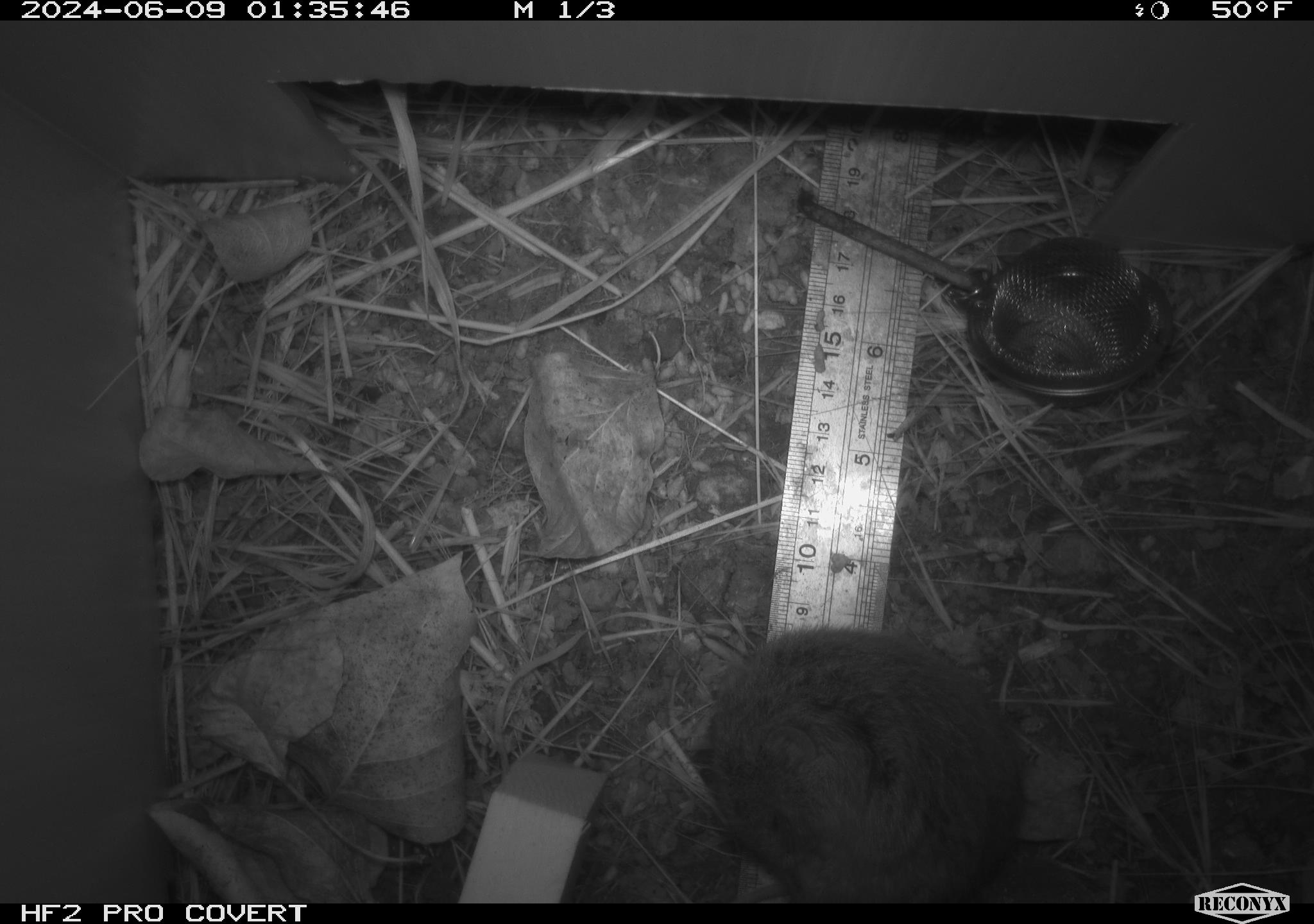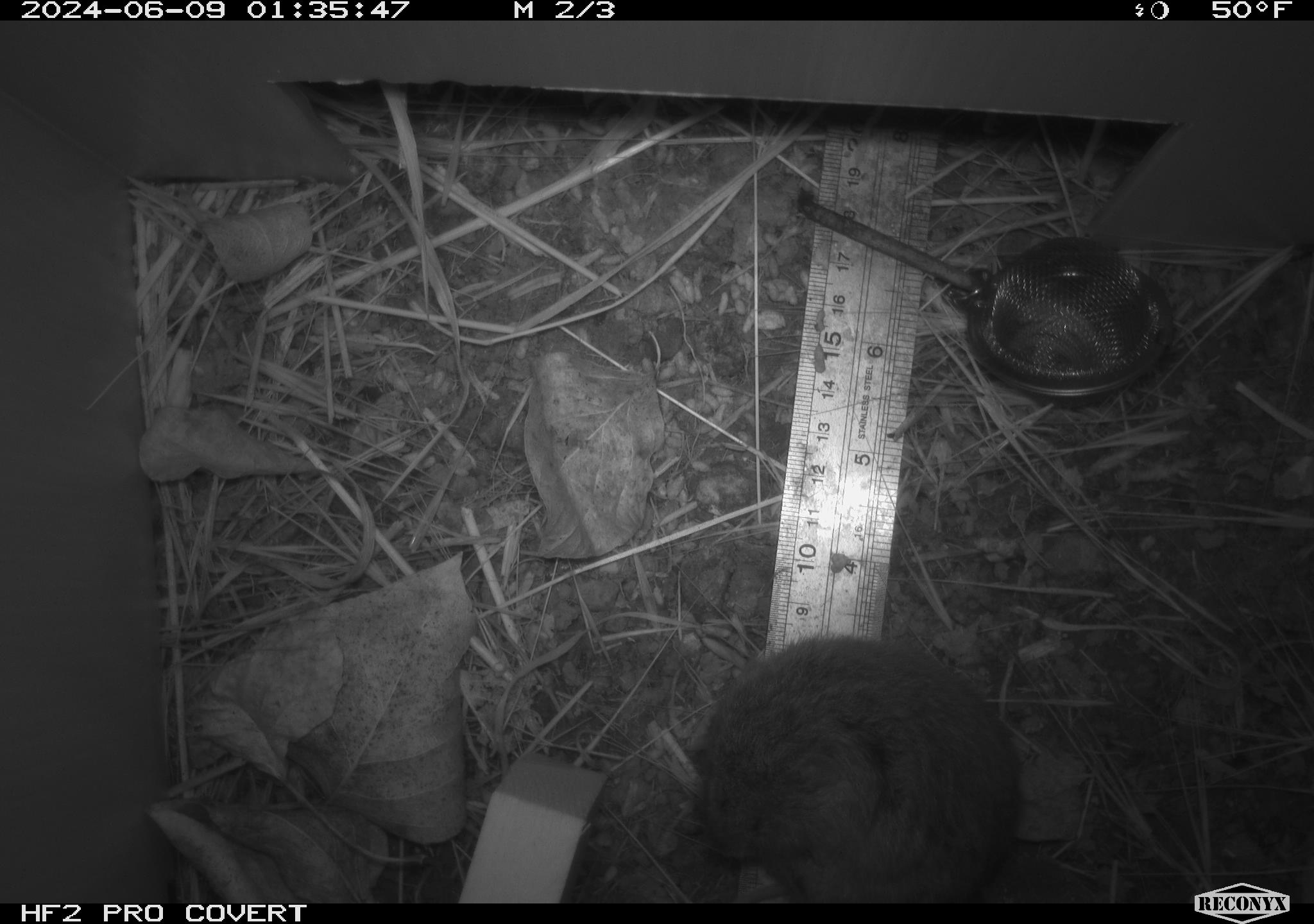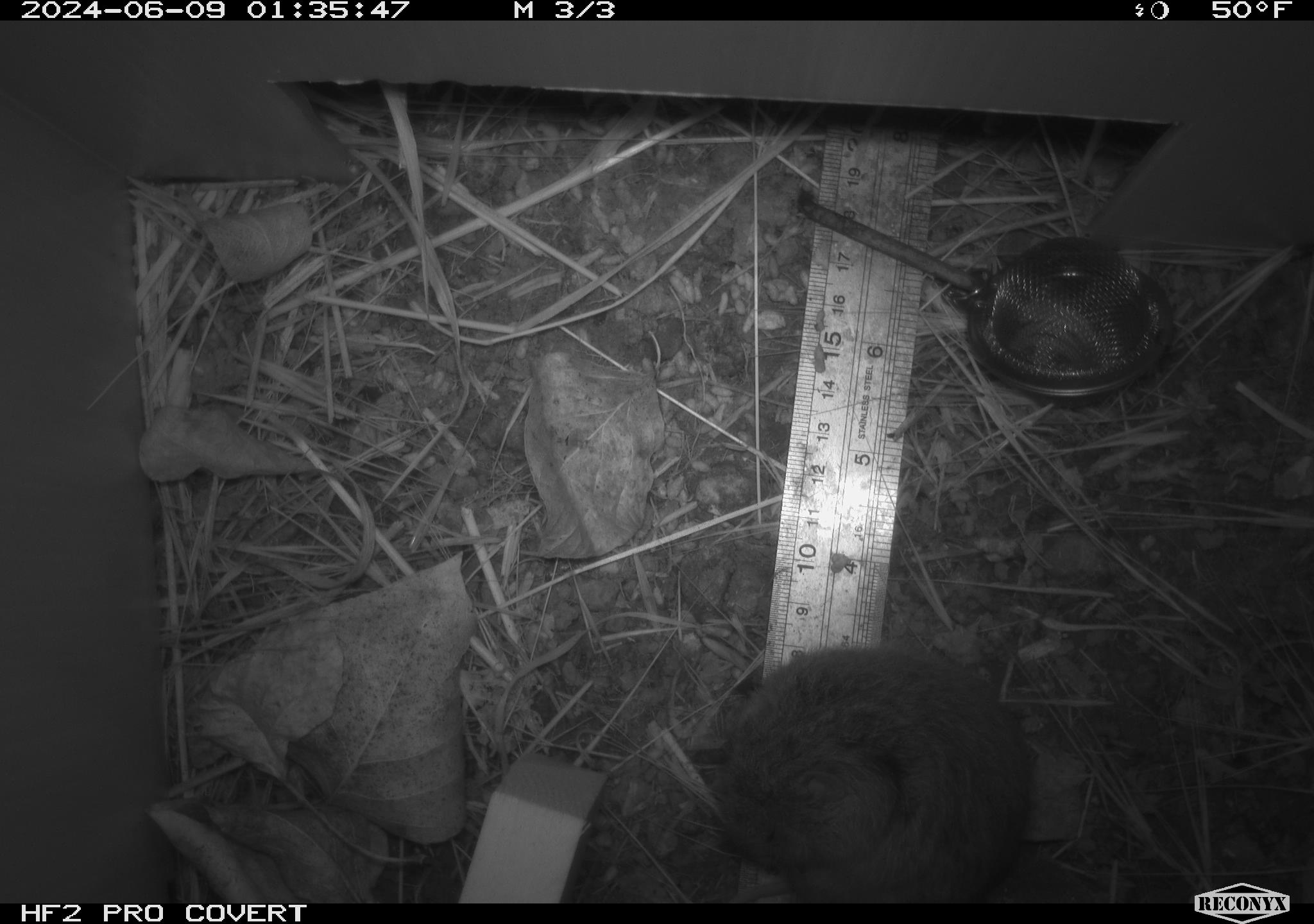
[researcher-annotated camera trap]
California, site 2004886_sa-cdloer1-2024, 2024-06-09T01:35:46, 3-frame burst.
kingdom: Animalia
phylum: Chordata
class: Mammalia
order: Rodentia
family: Cricetidae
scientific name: Arvicolinae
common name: voles, lemmings, and muskrats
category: arvicolinae subfamily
Arvicolinae subfamily (voles, lemmings, and muskrats) (Arvicolinae).